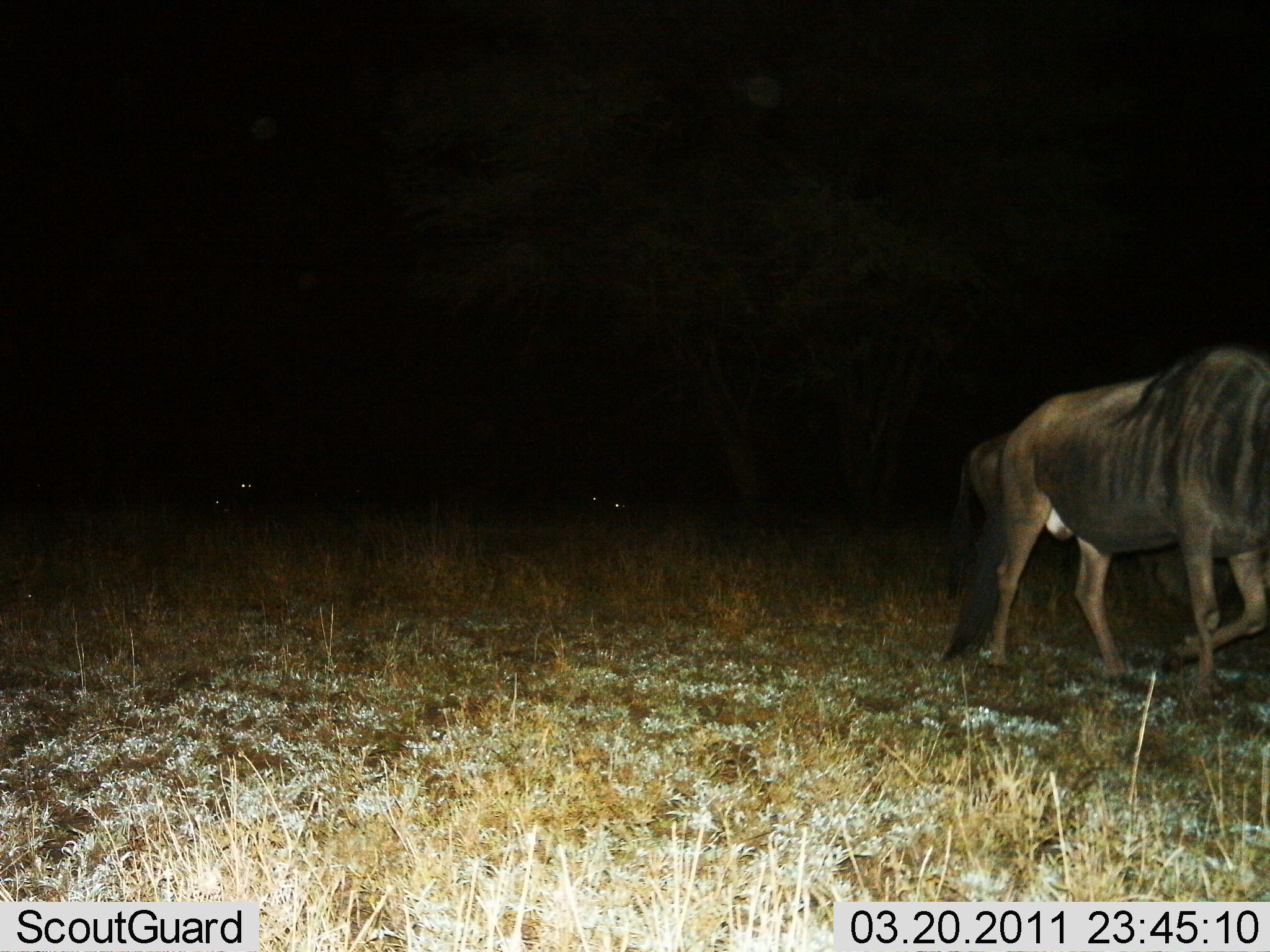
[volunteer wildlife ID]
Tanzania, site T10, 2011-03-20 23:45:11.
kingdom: Animalia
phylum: Chordata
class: Mammalia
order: Artiodactyla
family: Bovidae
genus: Connochaetes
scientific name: Connochaetes taurinus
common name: blue wildebeest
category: wildebeest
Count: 2.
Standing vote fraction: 15%.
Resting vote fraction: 0%.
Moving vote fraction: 92%.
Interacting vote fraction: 0%.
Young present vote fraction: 0%.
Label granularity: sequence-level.